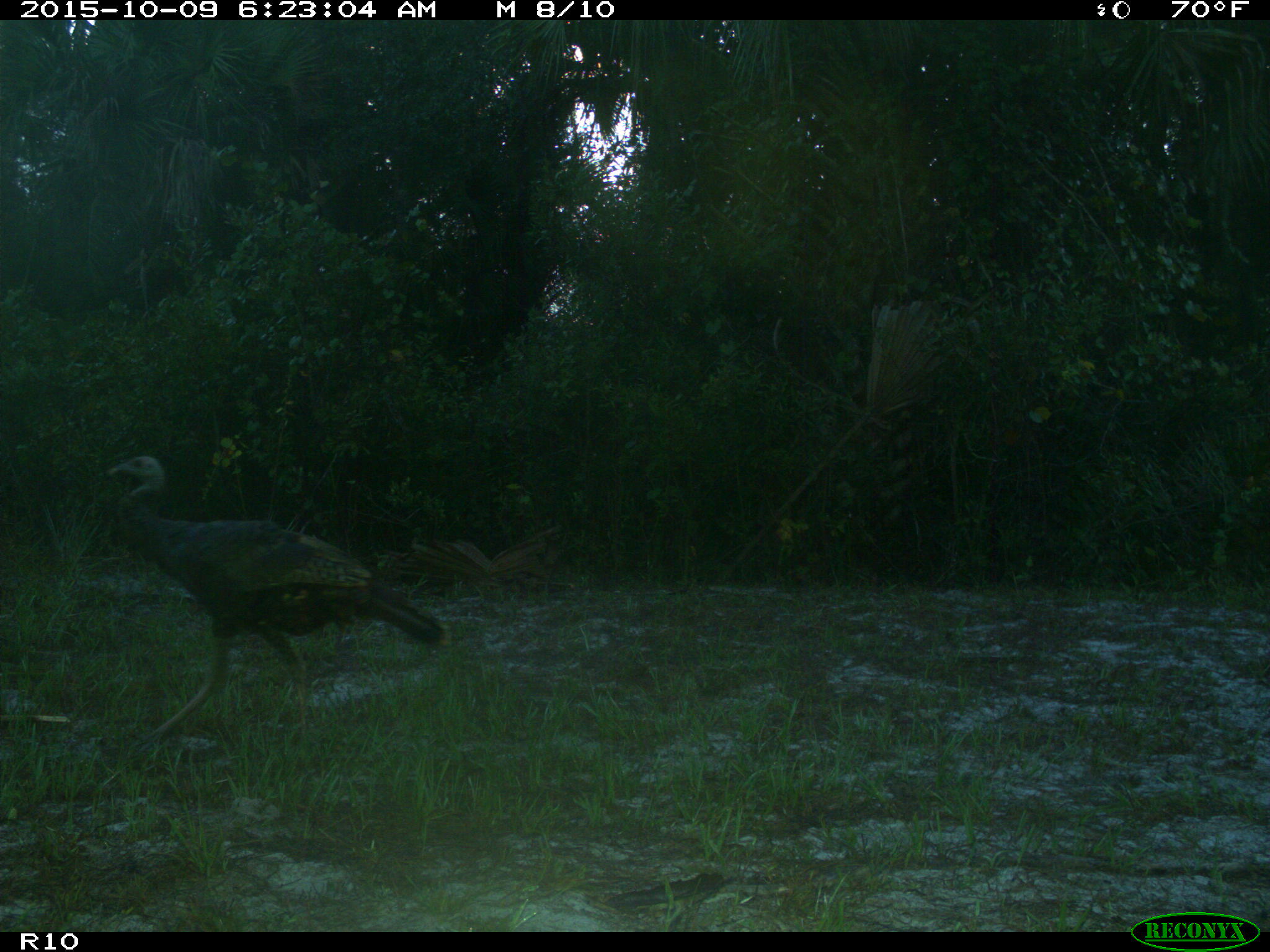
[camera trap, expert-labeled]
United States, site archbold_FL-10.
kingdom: Animalia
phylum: Chordata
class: Aves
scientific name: Aves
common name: birds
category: unidentified bird